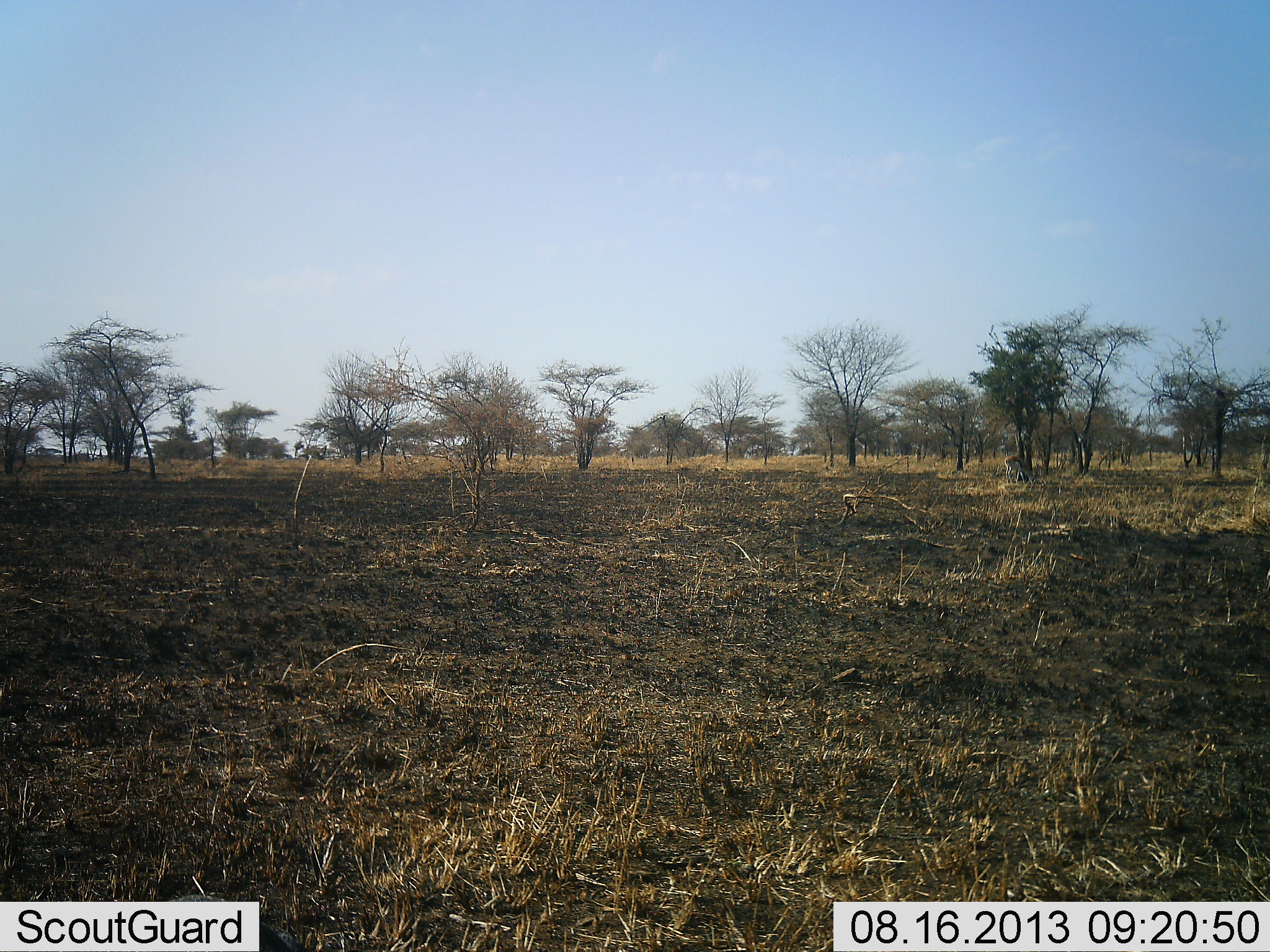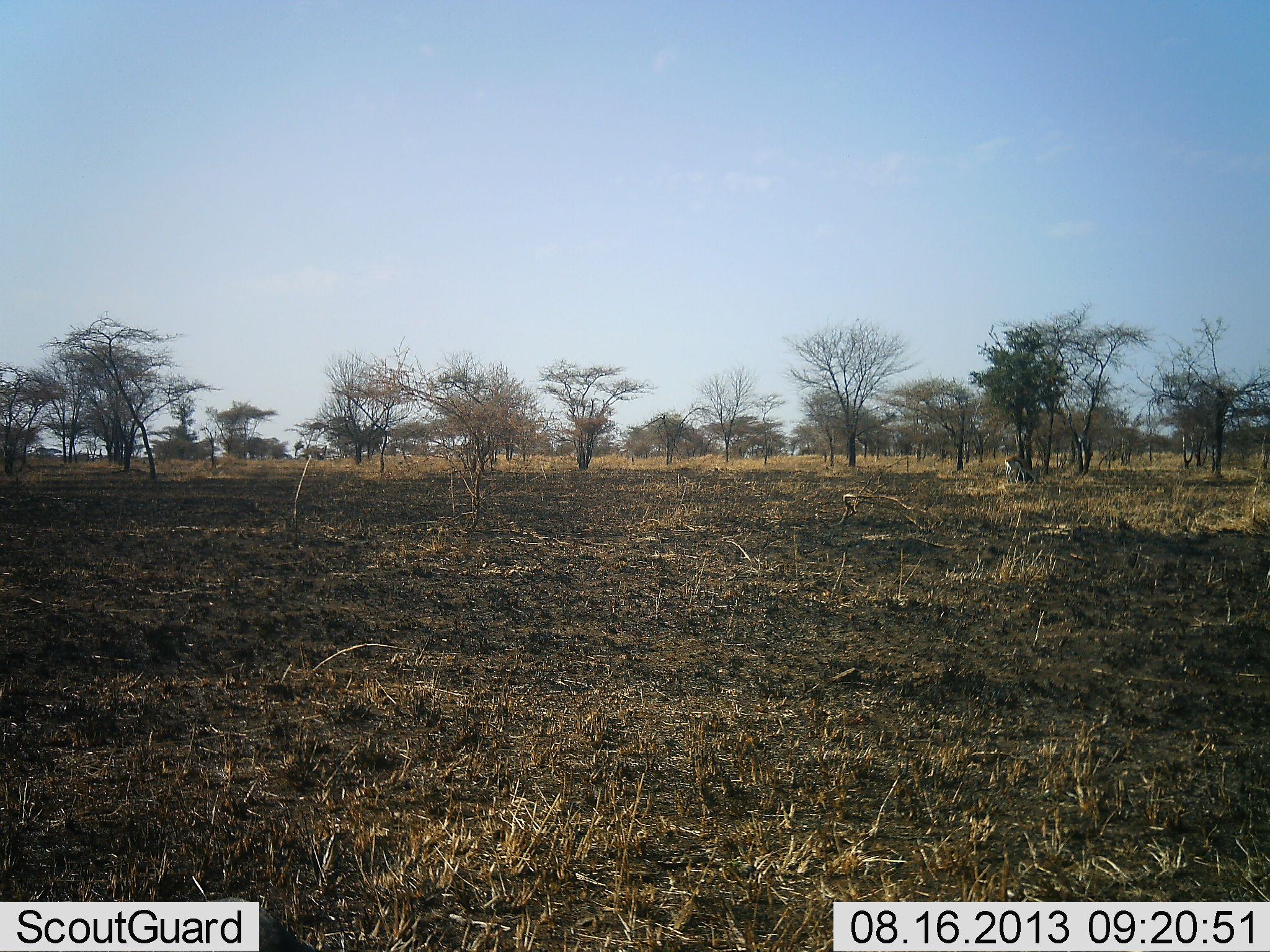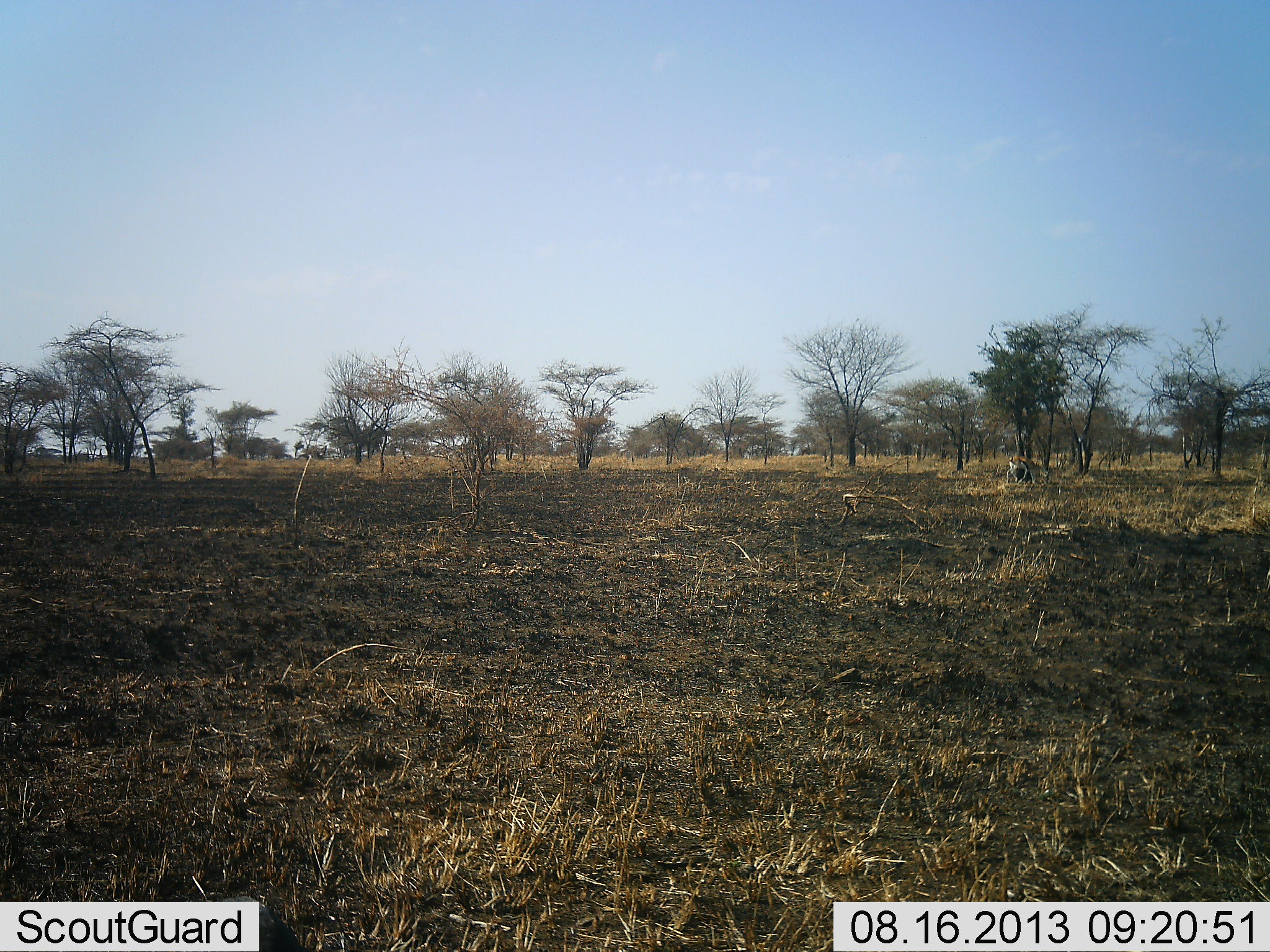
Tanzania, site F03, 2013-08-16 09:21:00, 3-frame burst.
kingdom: Animalia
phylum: Chordata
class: Mammalia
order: Artiodactyla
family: Bovidae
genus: Eudorcas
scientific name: Eudorcas thomsonii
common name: thomson's gazelle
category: gazellethomsons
Gazellethomsons (thomson's gazelle) (Eudorcas thomsonii), count 1. Behavior (volunteer vote fractions): standing 33%, resting 0%, moving 27%, interacting 0%. Young present (vote fraction): 0%. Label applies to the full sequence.